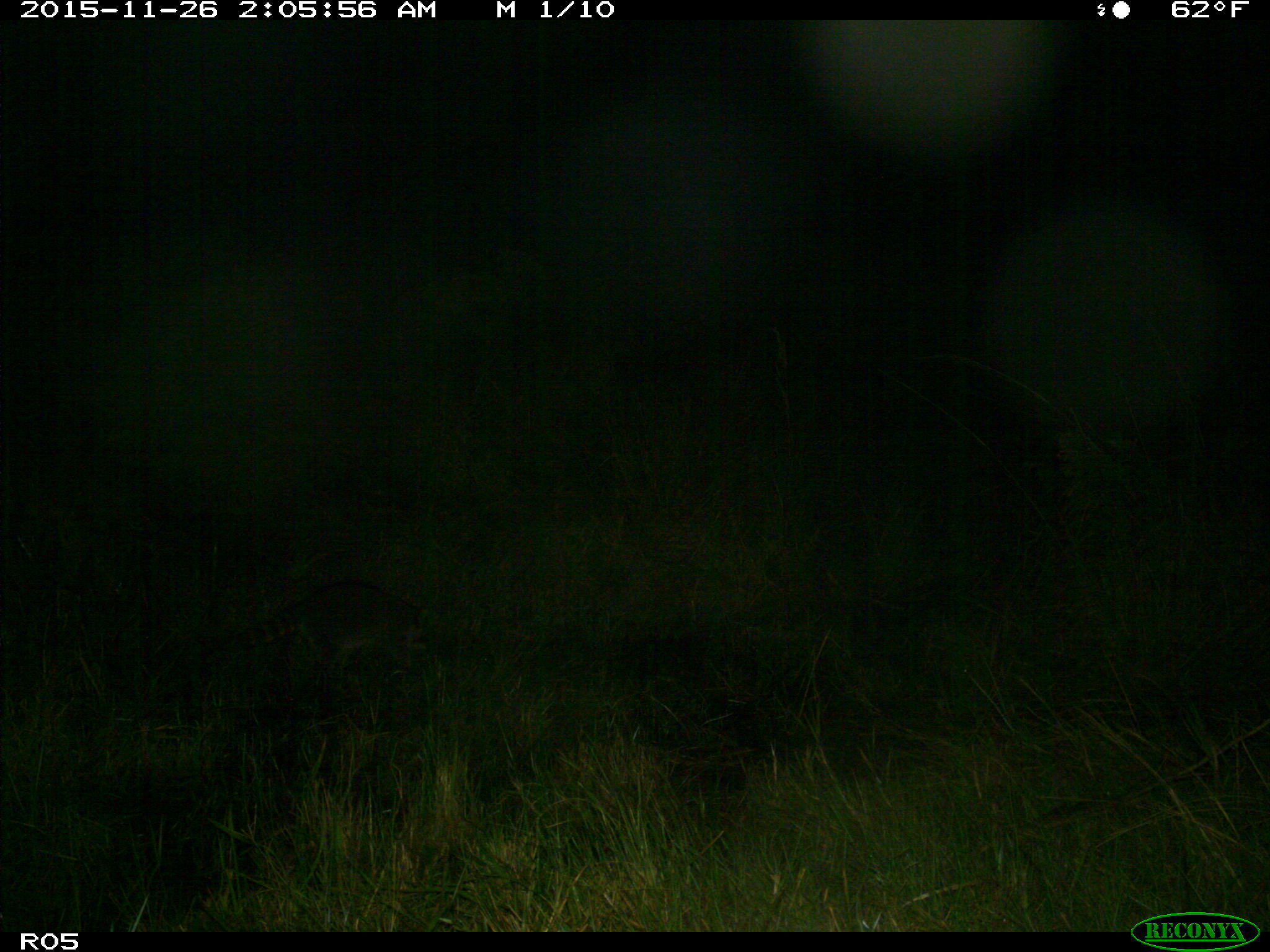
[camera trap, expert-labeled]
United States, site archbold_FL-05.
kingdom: Animalia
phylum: Chordata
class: Mammalia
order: Carnivora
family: Procyonidae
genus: Procyon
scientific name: Procyon lotor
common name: common raccoon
Procyon lotor (common raccoon).